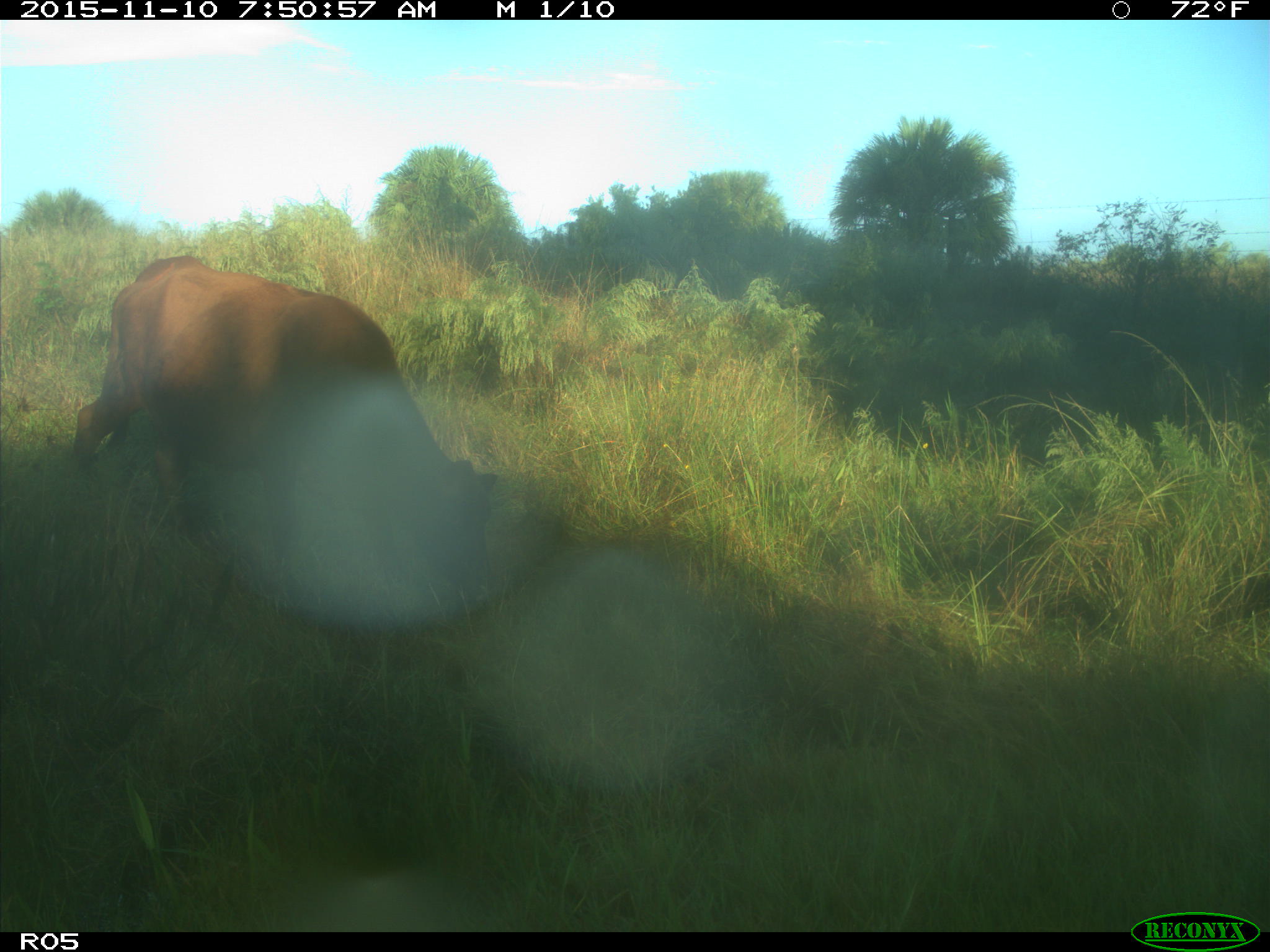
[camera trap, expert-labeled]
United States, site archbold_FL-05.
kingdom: Animalia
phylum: Chordata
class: Mammalia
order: Artiodactyla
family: Bovidae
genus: Bos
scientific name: Bos taurus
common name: domestic cow